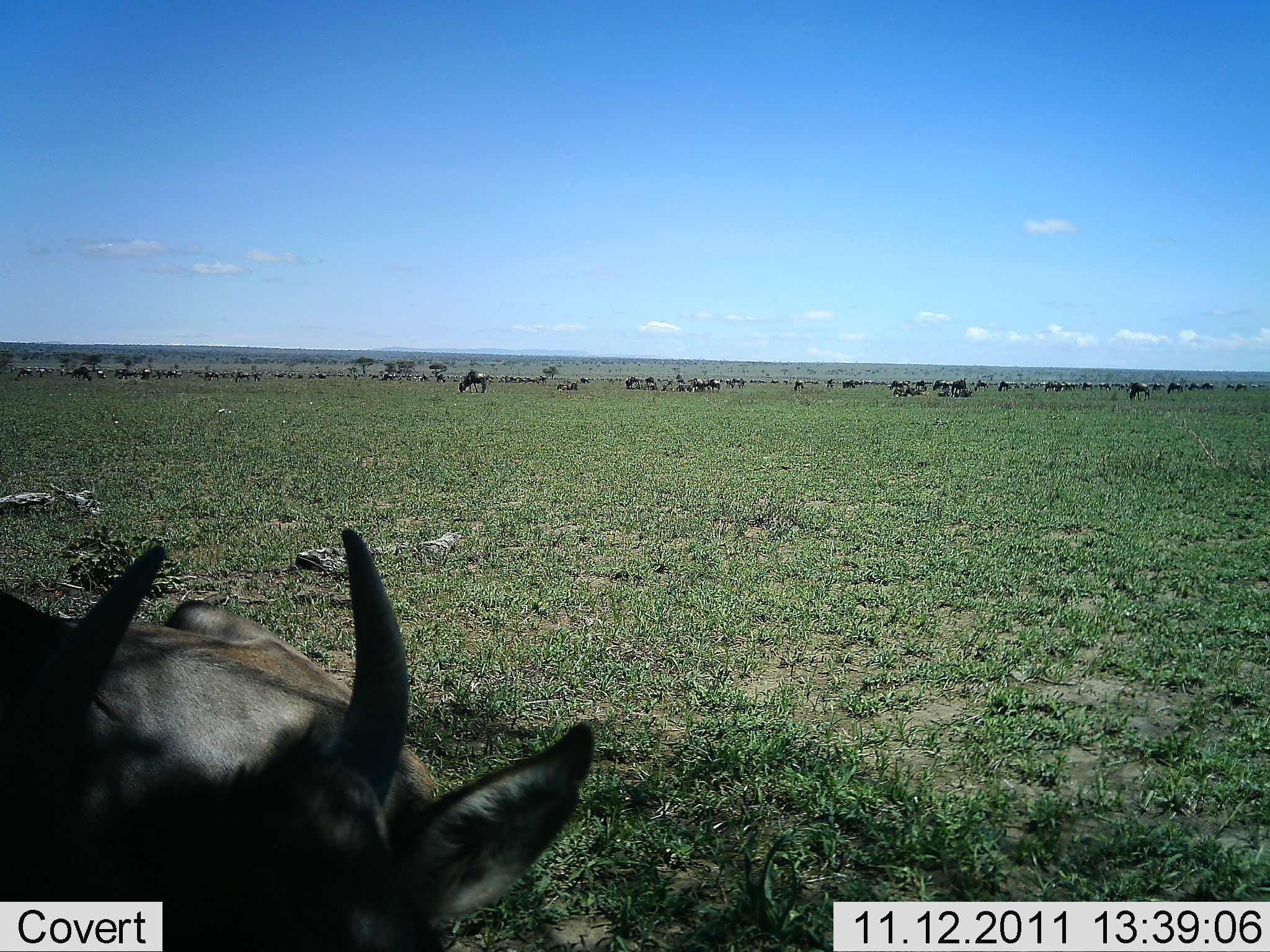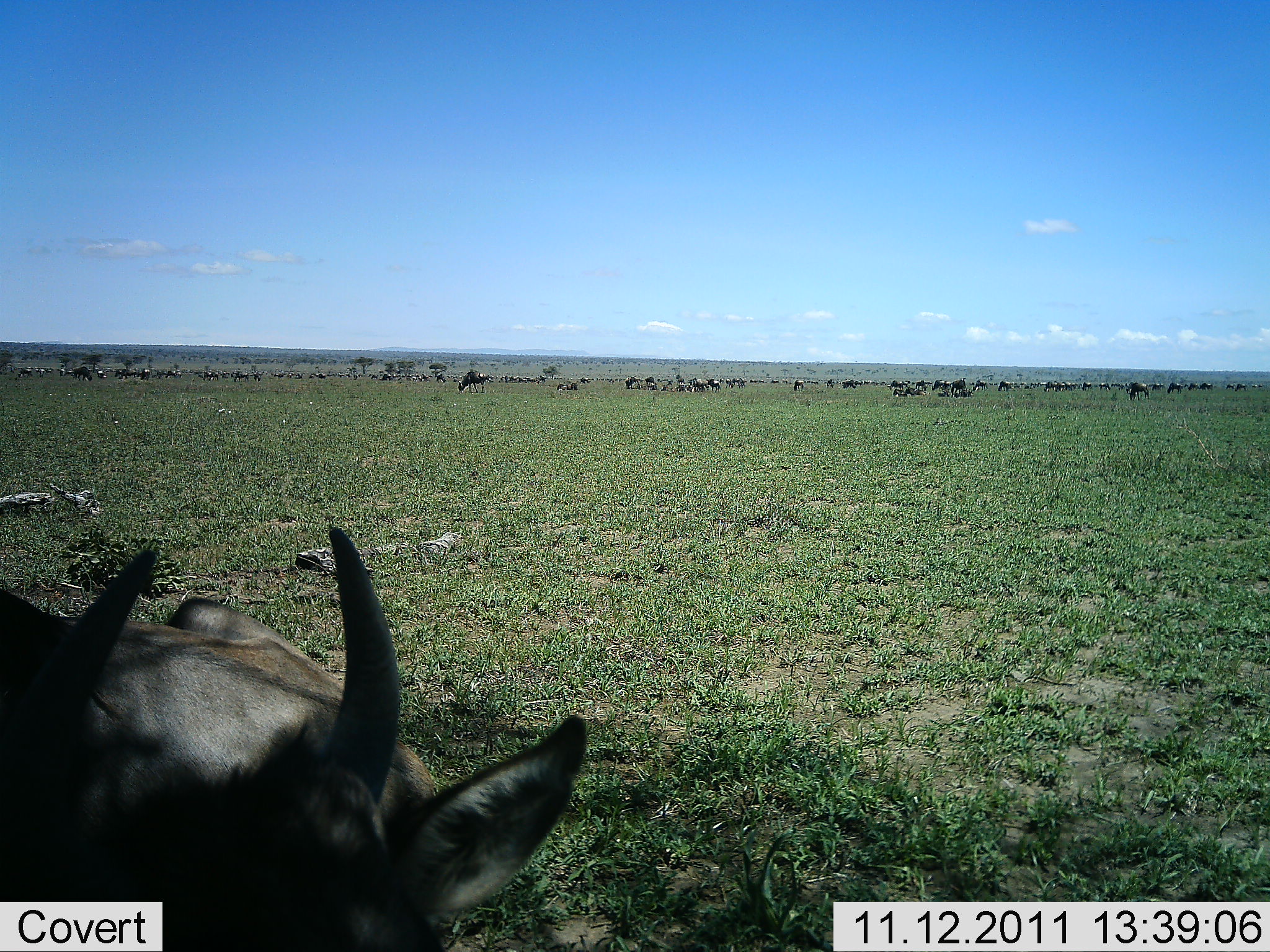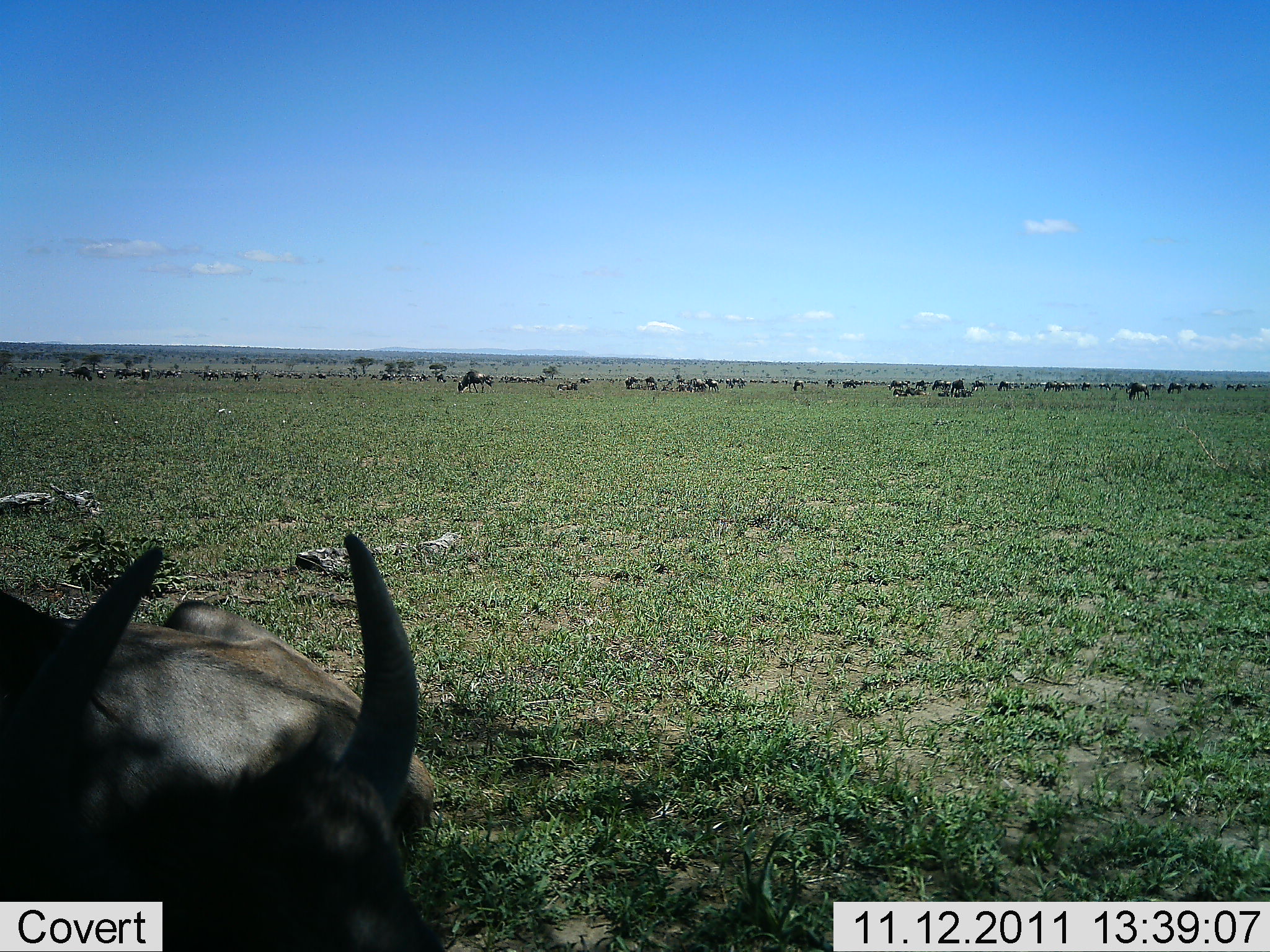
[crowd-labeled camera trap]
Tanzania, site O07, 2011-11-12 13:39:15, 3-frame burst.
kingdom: Animalia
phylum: Chordata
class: Mammalia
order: Artiodactyla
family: Bovidae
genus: Connochaetes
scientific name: Connochaetes taurinus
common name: blue wildebeest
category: wildebeest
Wildebeest (blue wildebeest) (Connochaetes taurinus), count 11-50. Behavior (volunteer vote fractions): standing 46%, resting 62%, moving 31%, interacting 15%. Young present (vote fraction): 8%. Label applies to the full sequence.